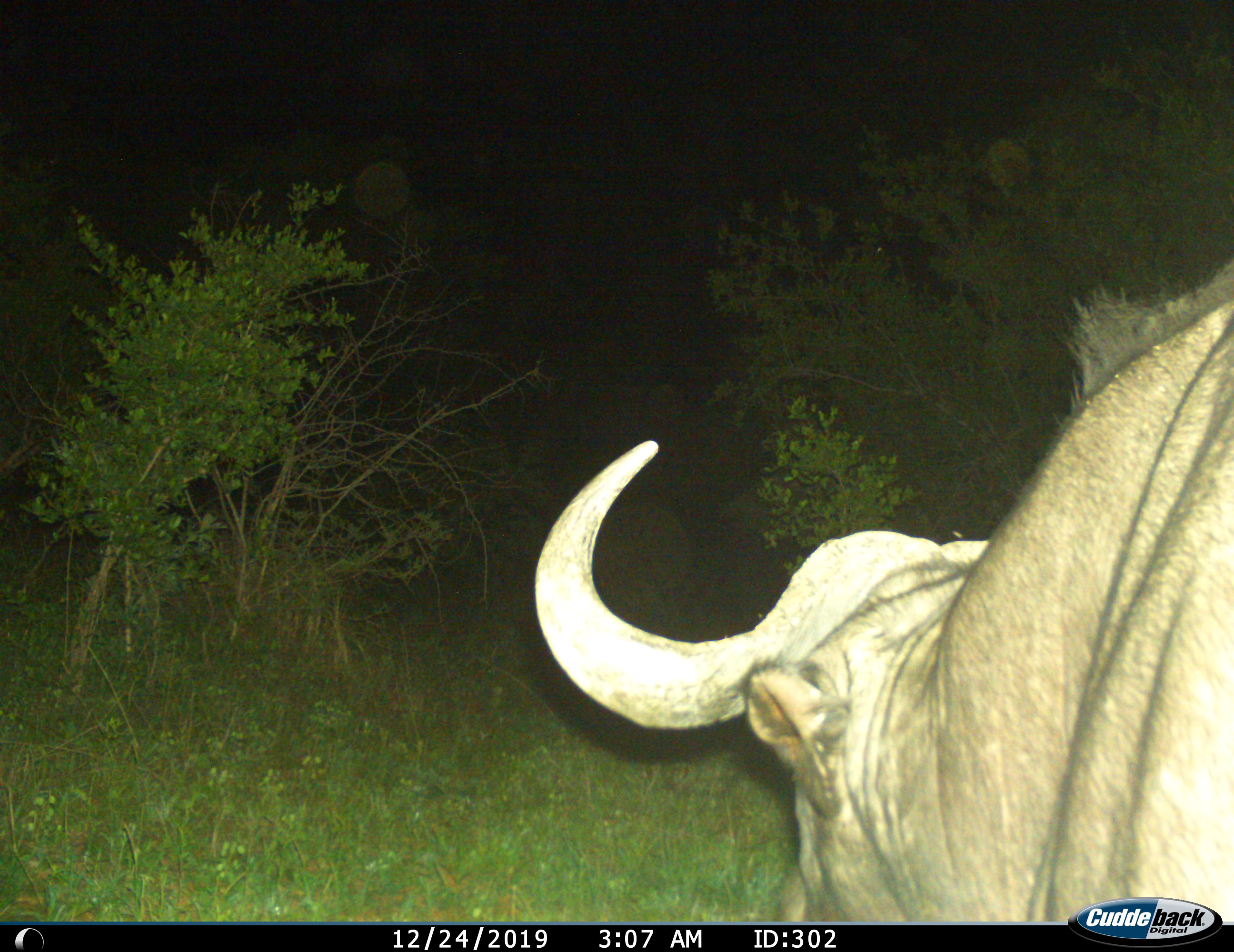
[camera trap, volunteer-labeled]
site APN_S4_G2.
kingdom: Animalia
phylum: Chordata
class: Mammalia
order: Artiodactyla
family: Bovidae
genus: Syncerus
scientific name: Syncerus caffer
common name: african buffalo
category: buffalo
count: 1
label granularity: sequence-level